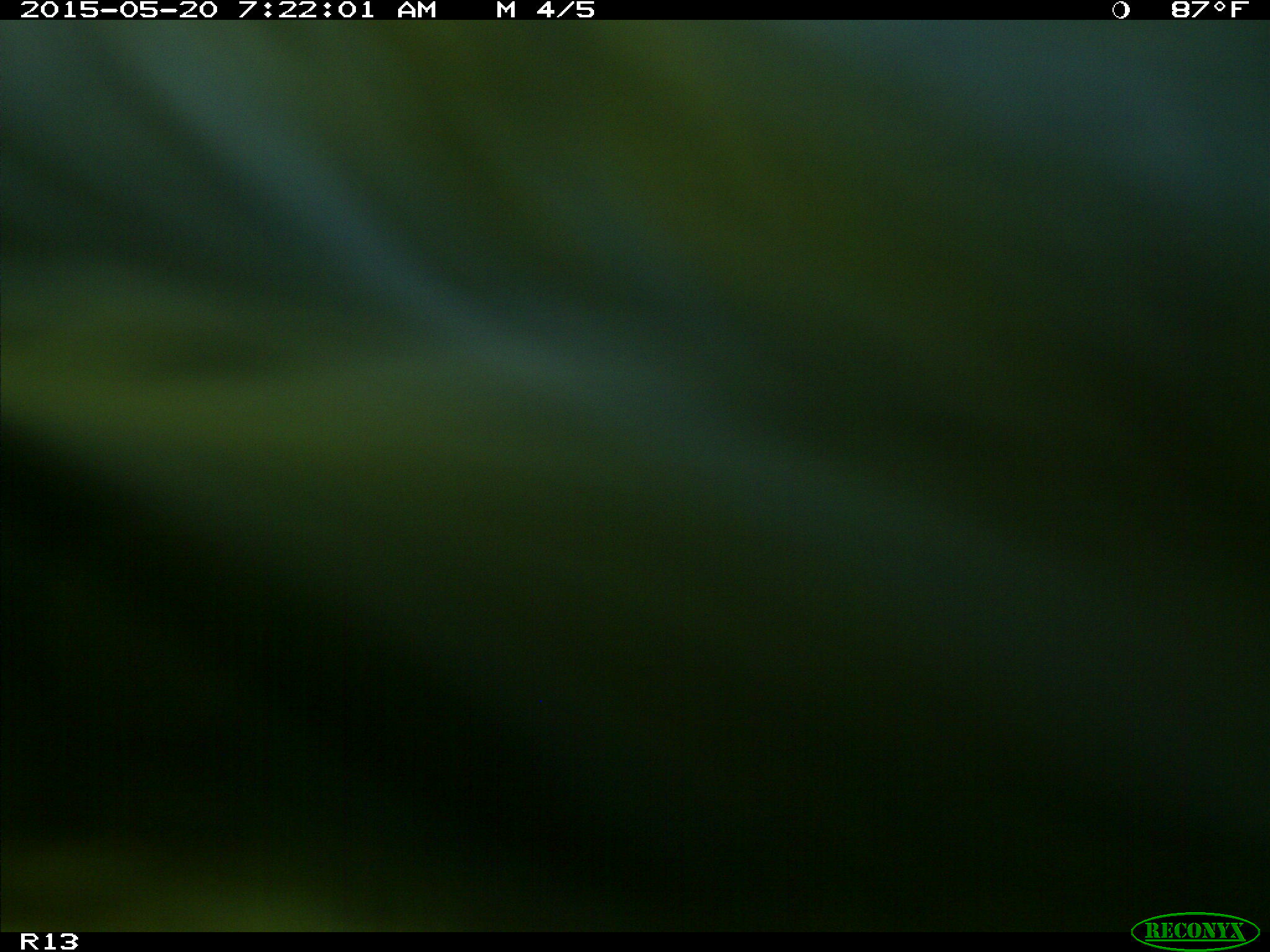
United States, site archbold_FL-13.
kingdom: Animalia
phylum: Chordata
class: Mammalia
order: Artiodactyla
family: Bovidae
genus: Bos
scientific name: Bos taurus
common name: domestic cow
Bos taurus (domestic cow).